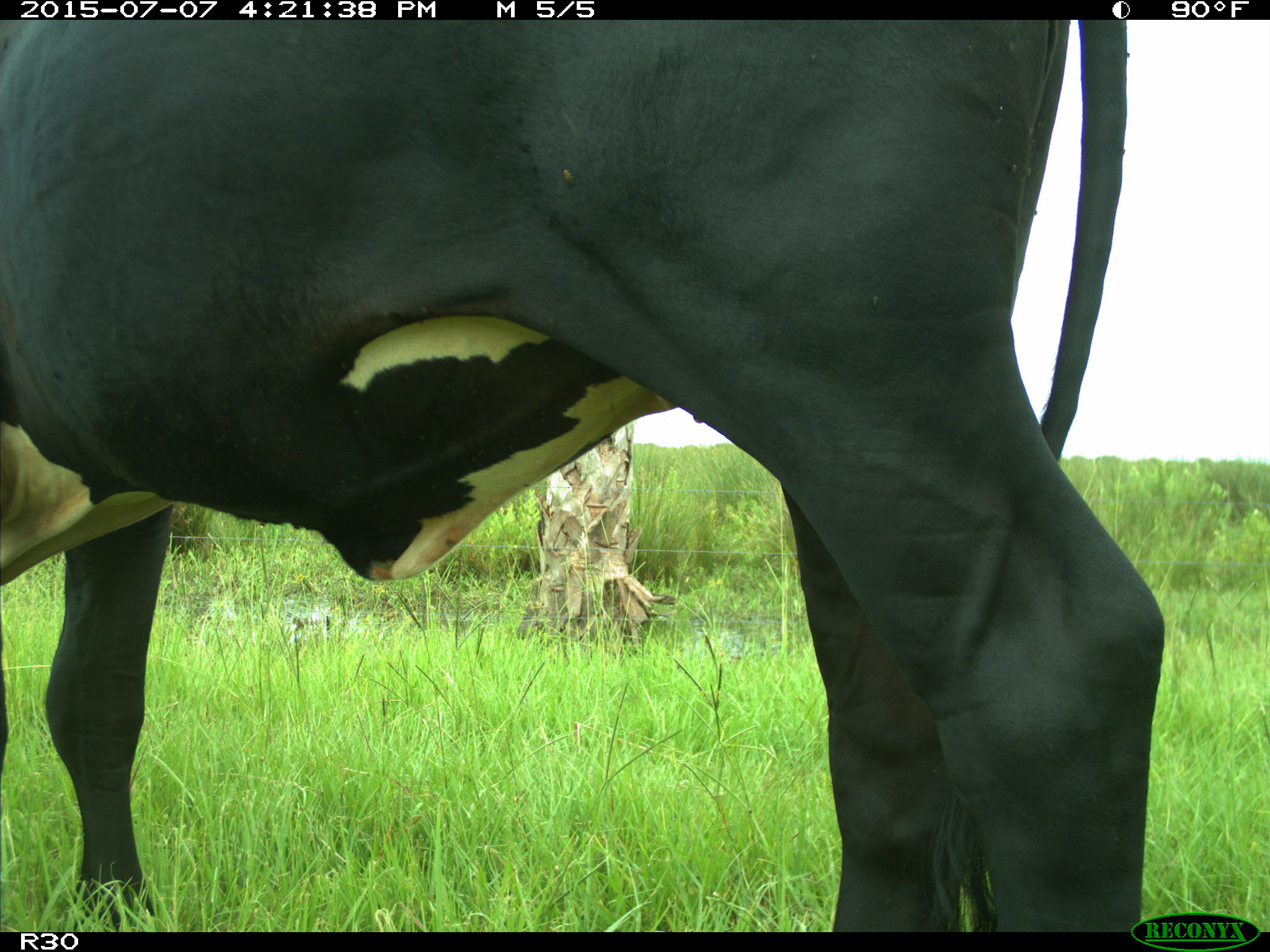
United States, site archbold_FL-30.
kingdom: Animalia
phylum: Chordata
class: Mammalia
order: Artiodactyla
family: Bovidae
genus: Bos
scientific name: Bos taurus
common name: domestic cow